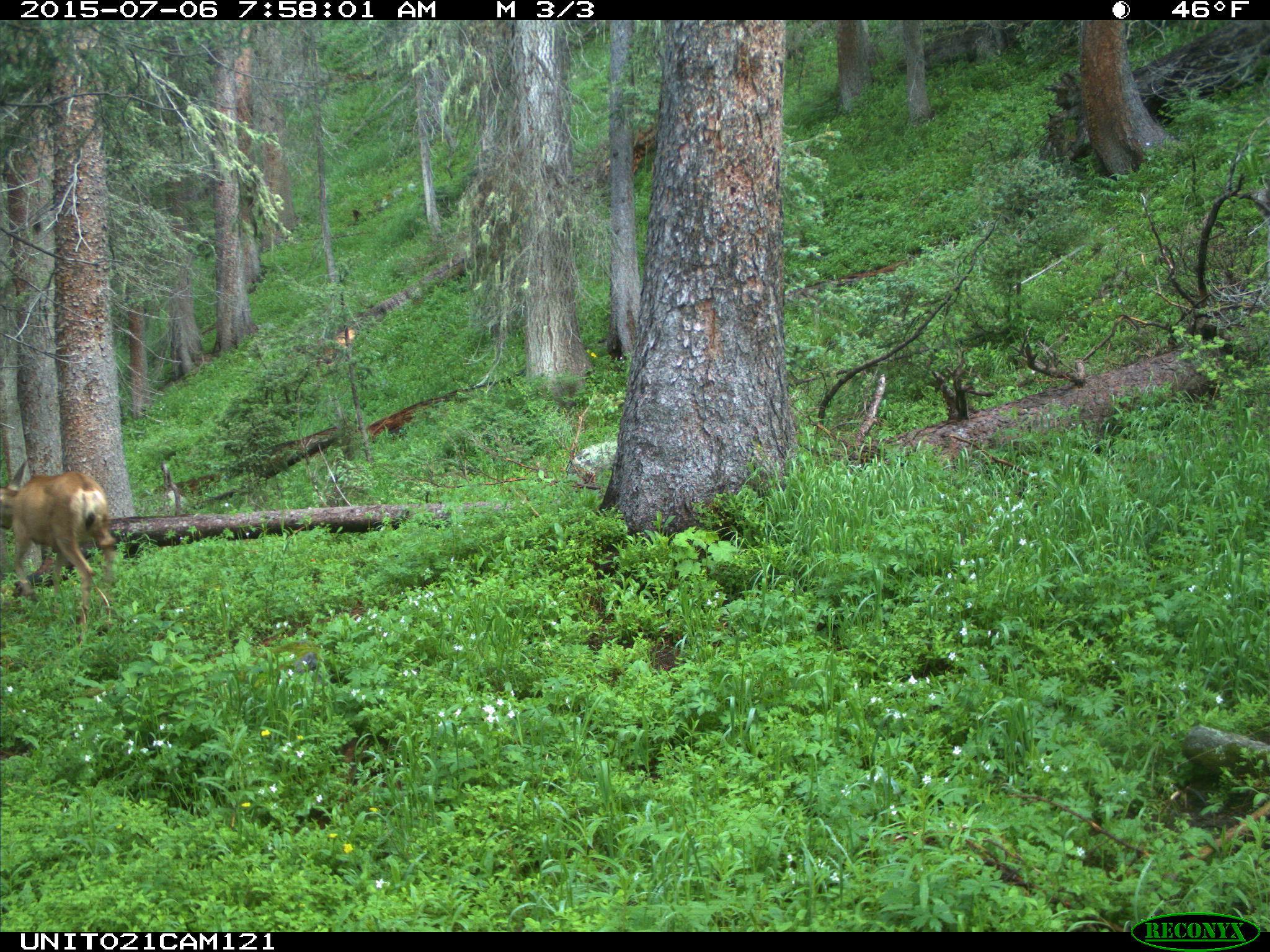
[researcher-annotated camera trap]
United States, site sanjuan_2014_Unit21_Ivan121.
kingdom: Animalia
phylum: Chordata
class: Mammalia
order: Artiodactyla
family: Cervidae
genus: Odocoileus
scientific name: Odocoileus hemionus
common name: mule deer